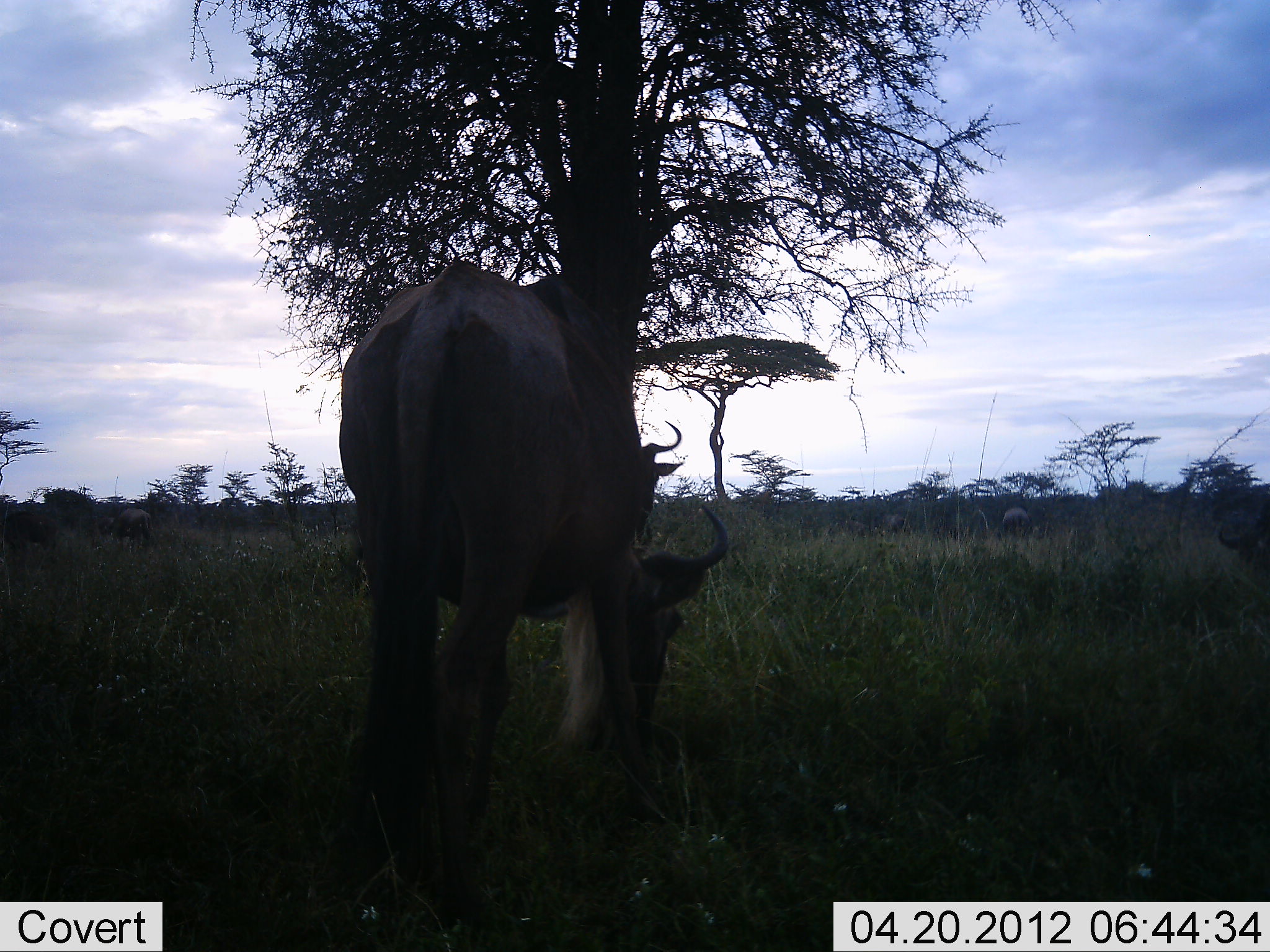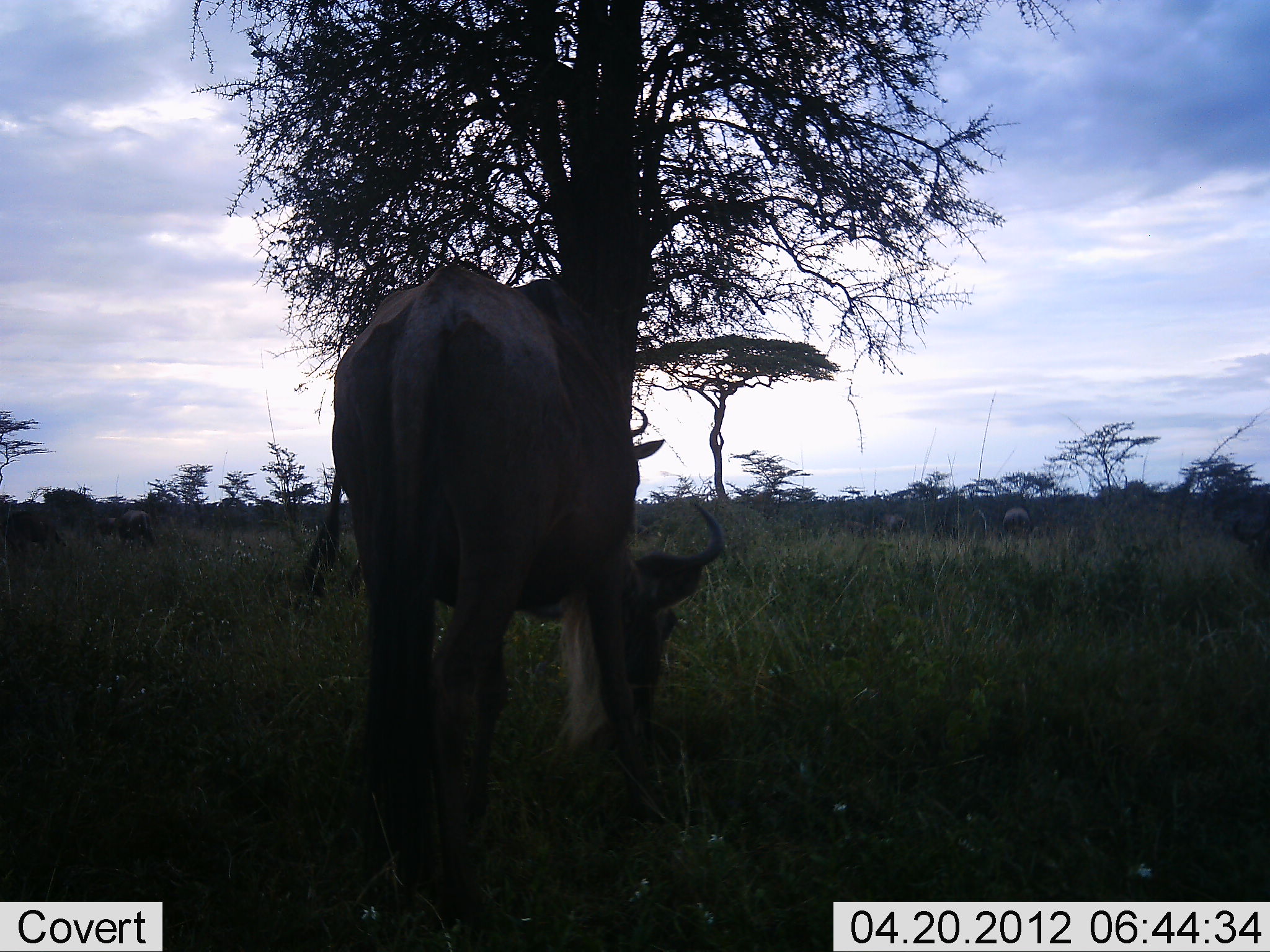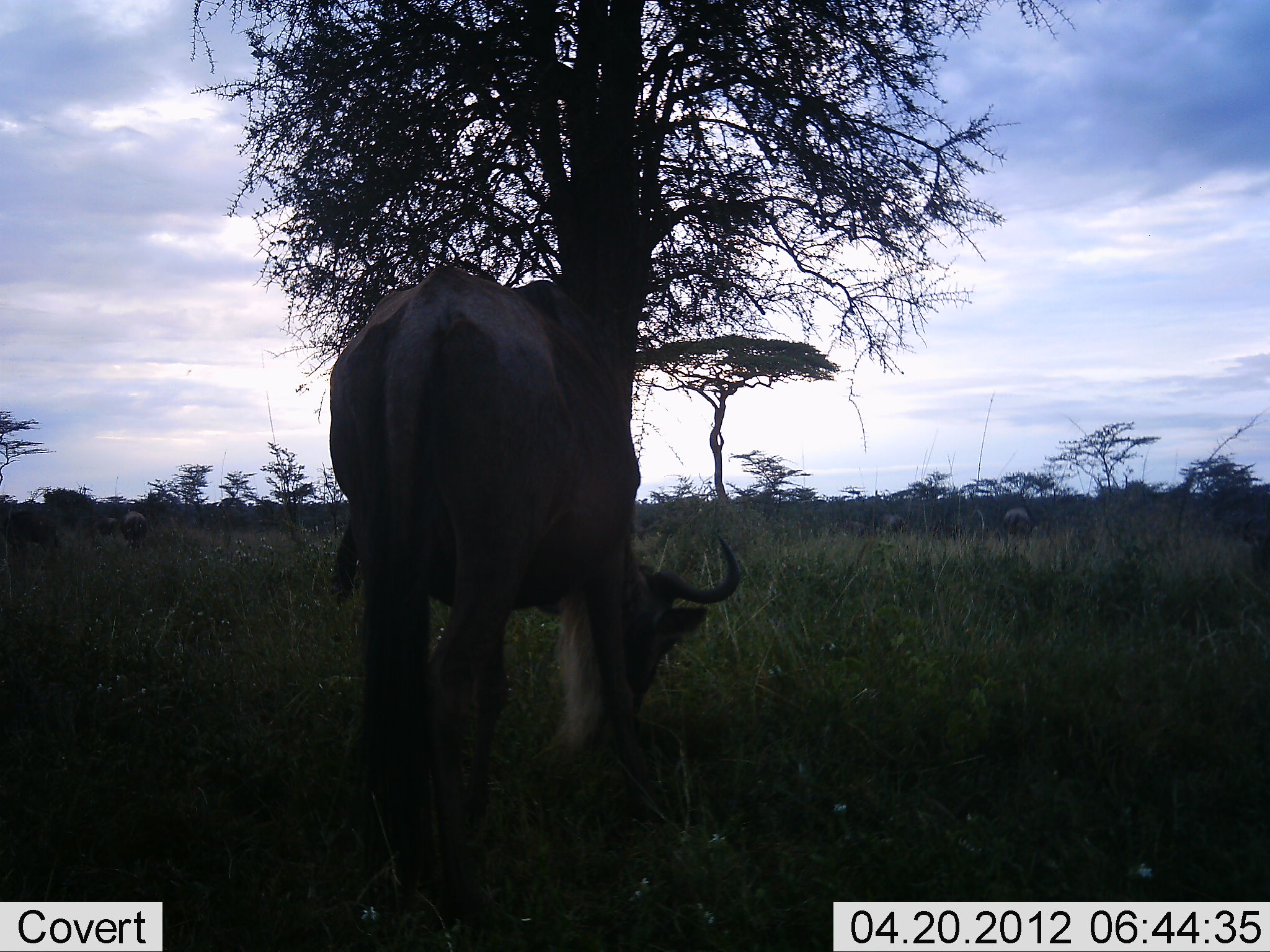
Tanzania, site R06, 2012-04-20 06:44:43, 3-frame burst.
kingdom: Animalia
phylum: Chordata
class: Mammalia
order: Artiodactyla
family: Bovidae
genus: Connochaetes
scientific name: Connochaetes taurinus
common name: blue wildebeest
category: wildebeest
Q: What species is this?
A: Wildebeest (blue wildebeest) (Connochaetes taurinus).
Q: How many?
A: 3.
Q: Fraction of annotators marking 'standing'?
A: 30%.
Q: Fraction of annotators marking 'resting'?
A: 4%.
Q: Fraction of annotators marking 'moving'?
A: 0%.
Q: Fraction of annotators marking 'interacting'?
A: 0%.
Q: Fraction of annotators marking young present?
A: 0%.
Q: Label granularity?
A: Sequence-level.